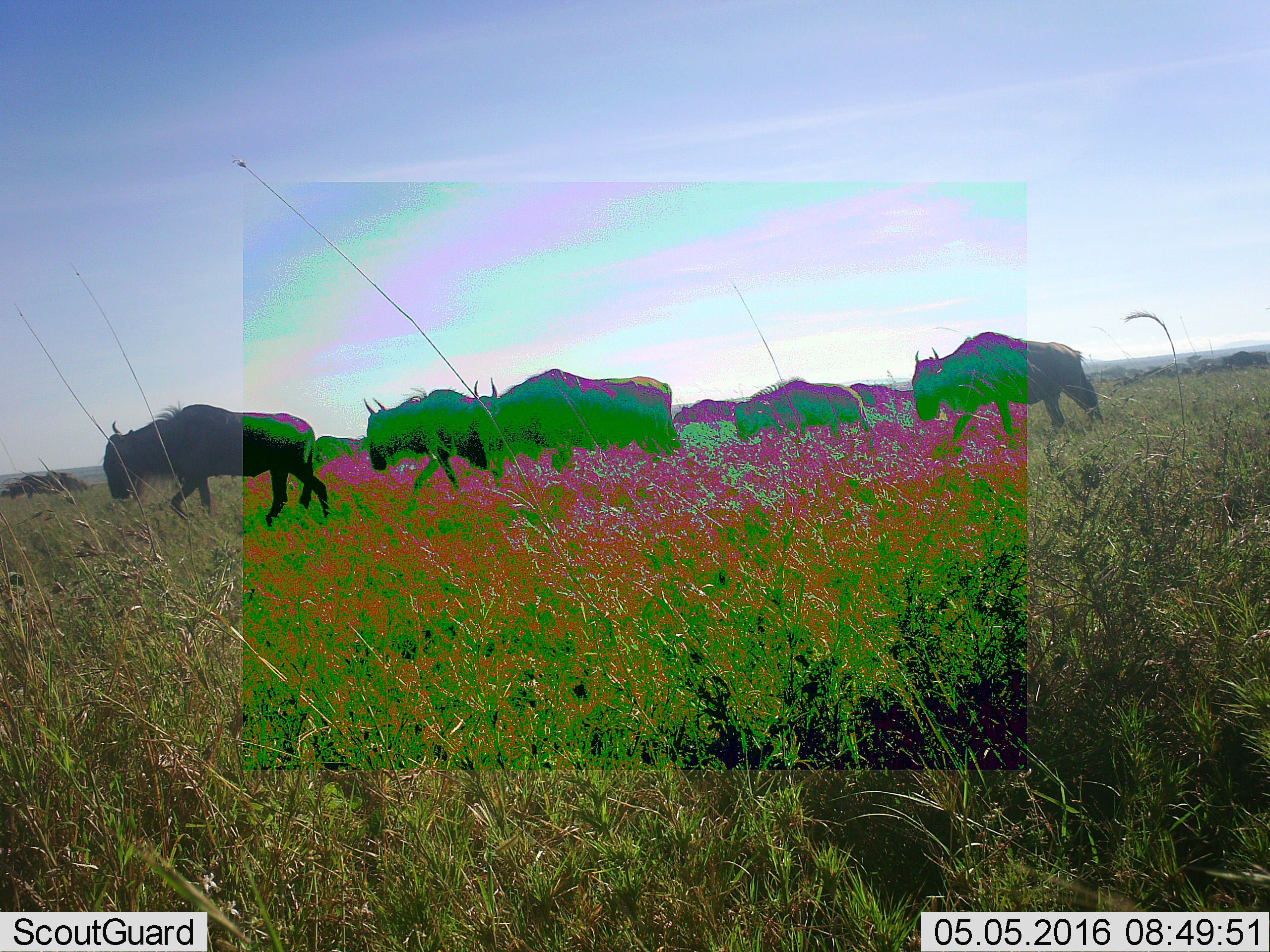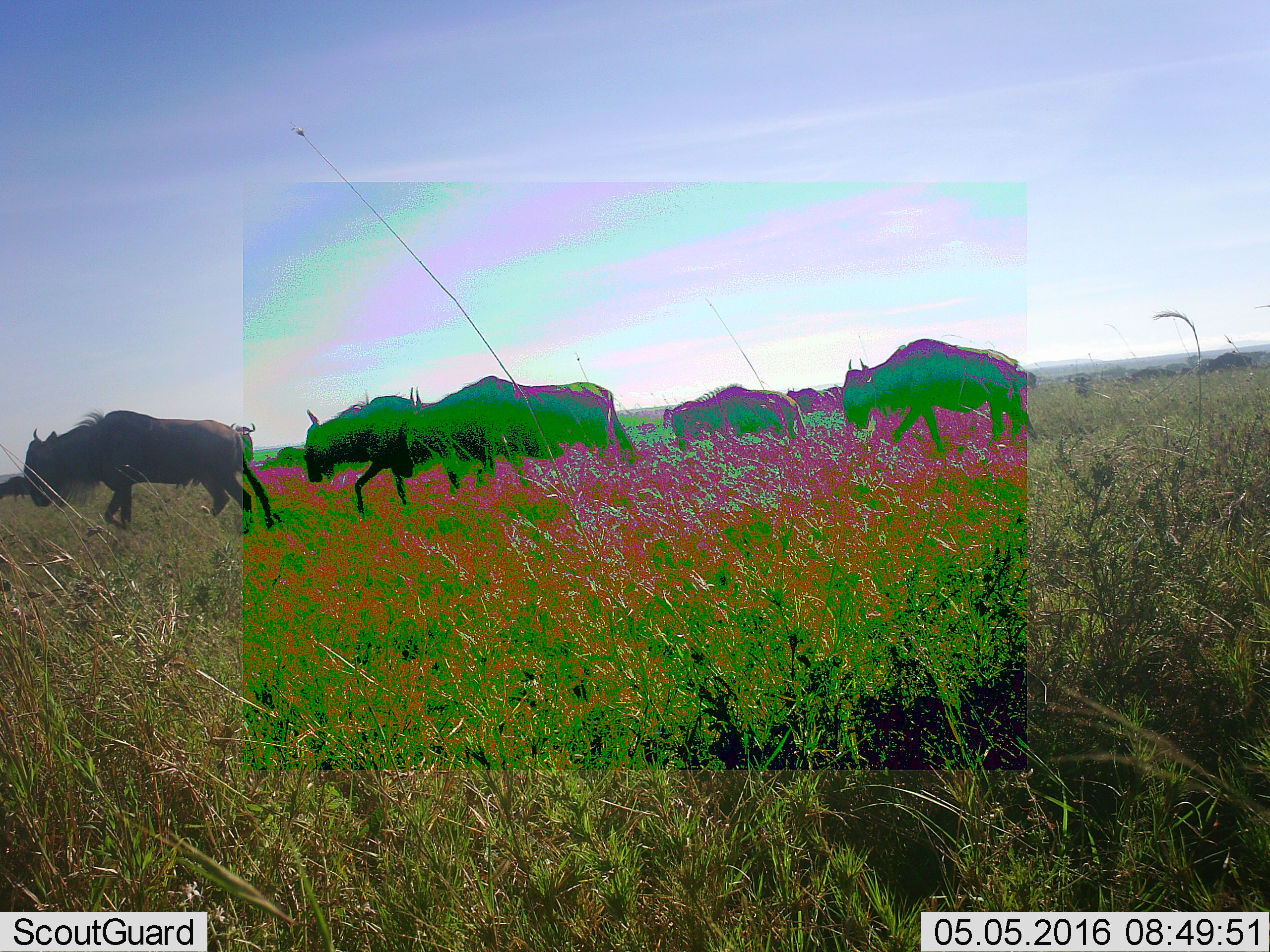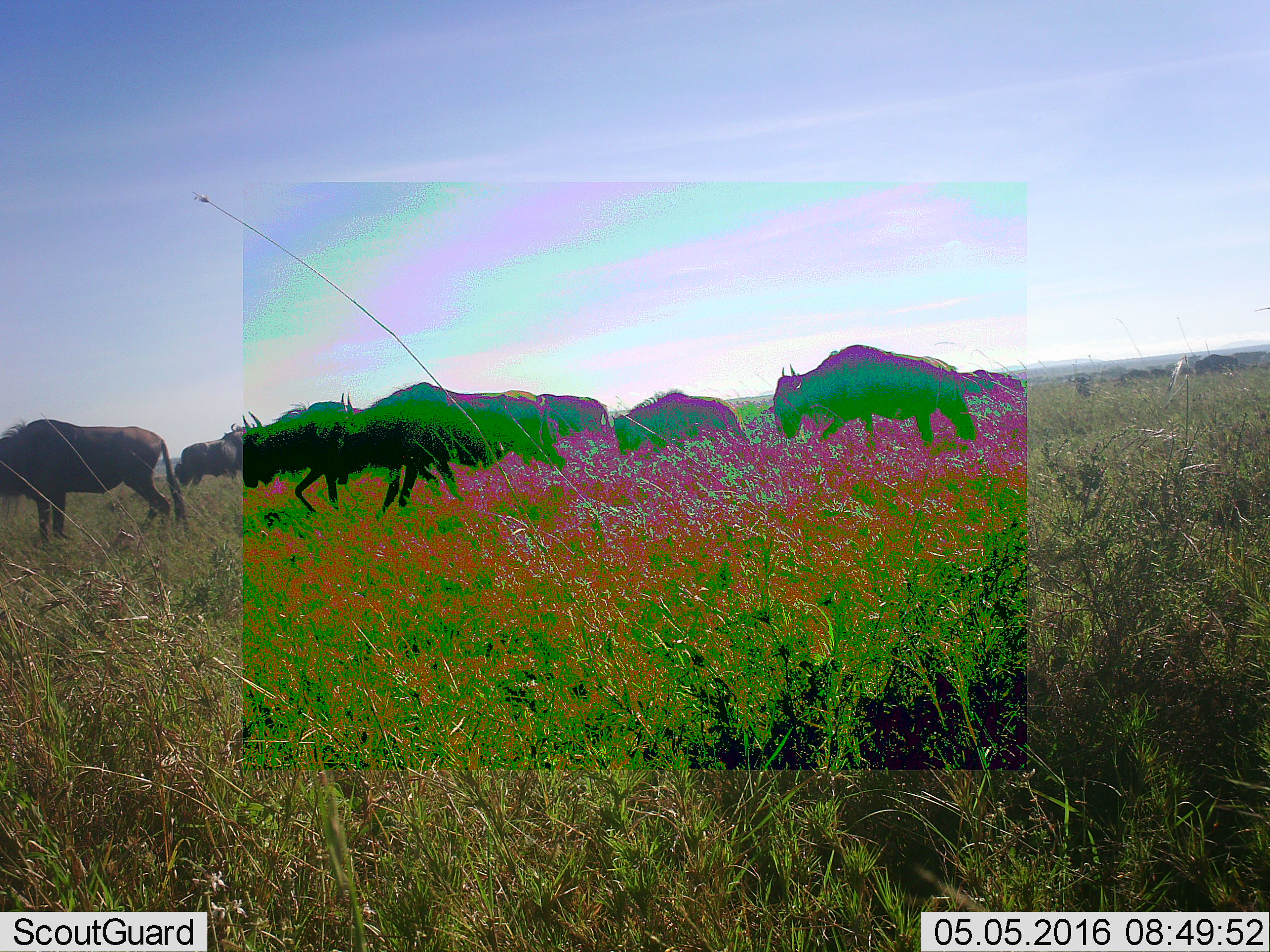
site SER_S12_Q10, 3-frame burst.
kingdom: Animalia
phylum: Chordata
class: Mammalia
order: Artiodactyla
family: Bovidae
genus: Connochaetes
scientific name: Connochaetes taurinus taurinus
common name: blue wildebeest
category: wildebeestblue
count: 11-50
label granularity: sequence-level